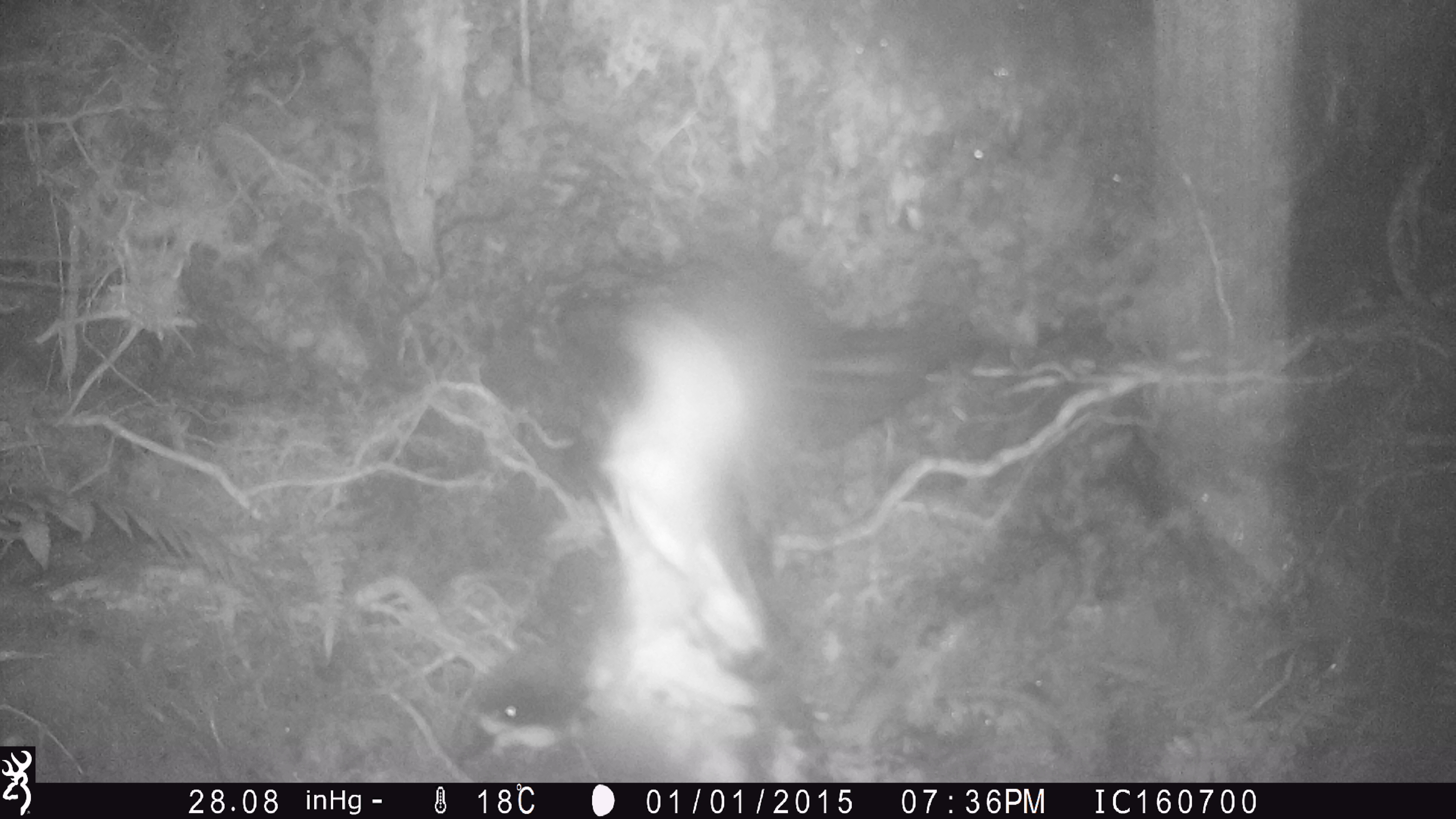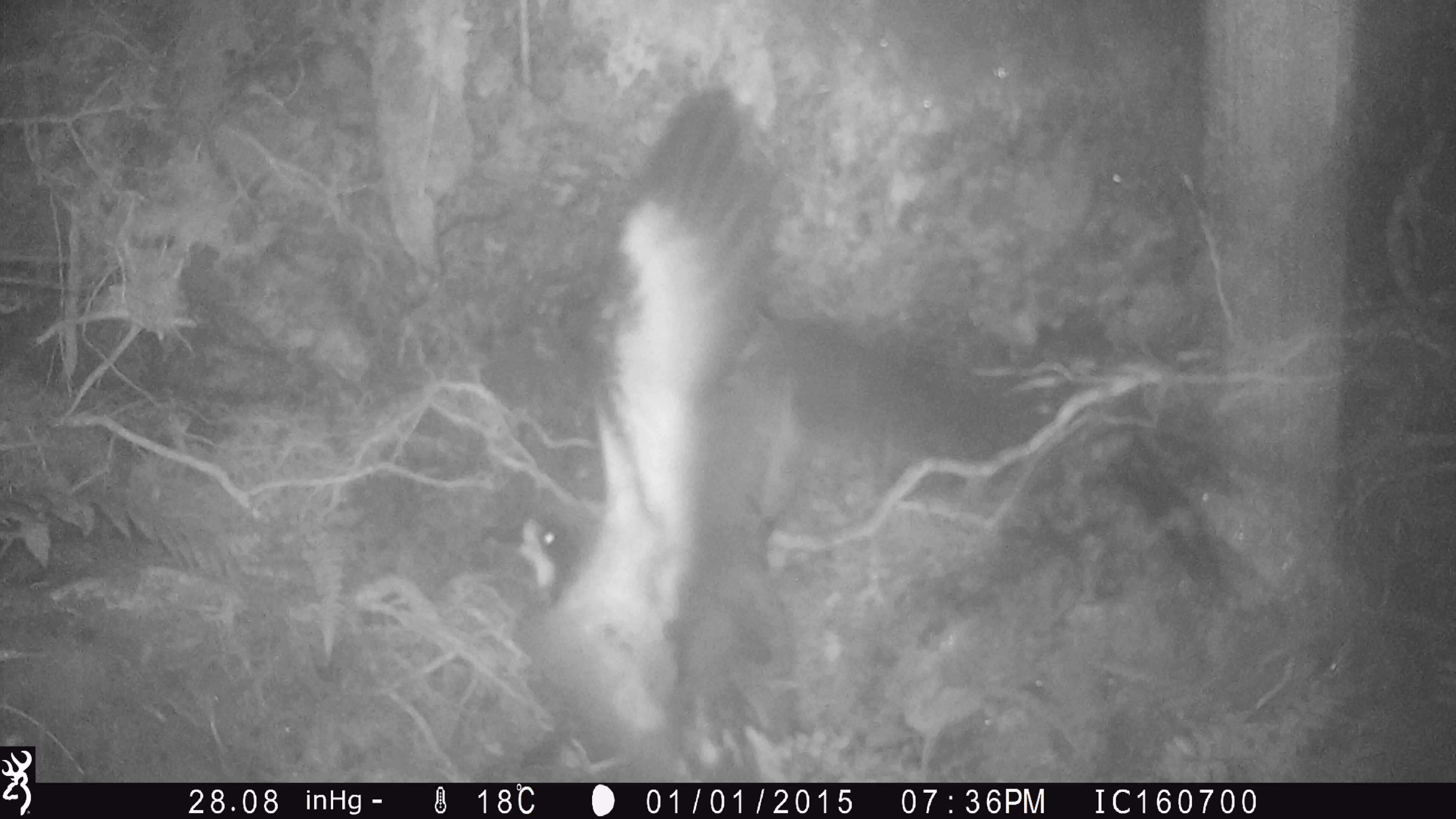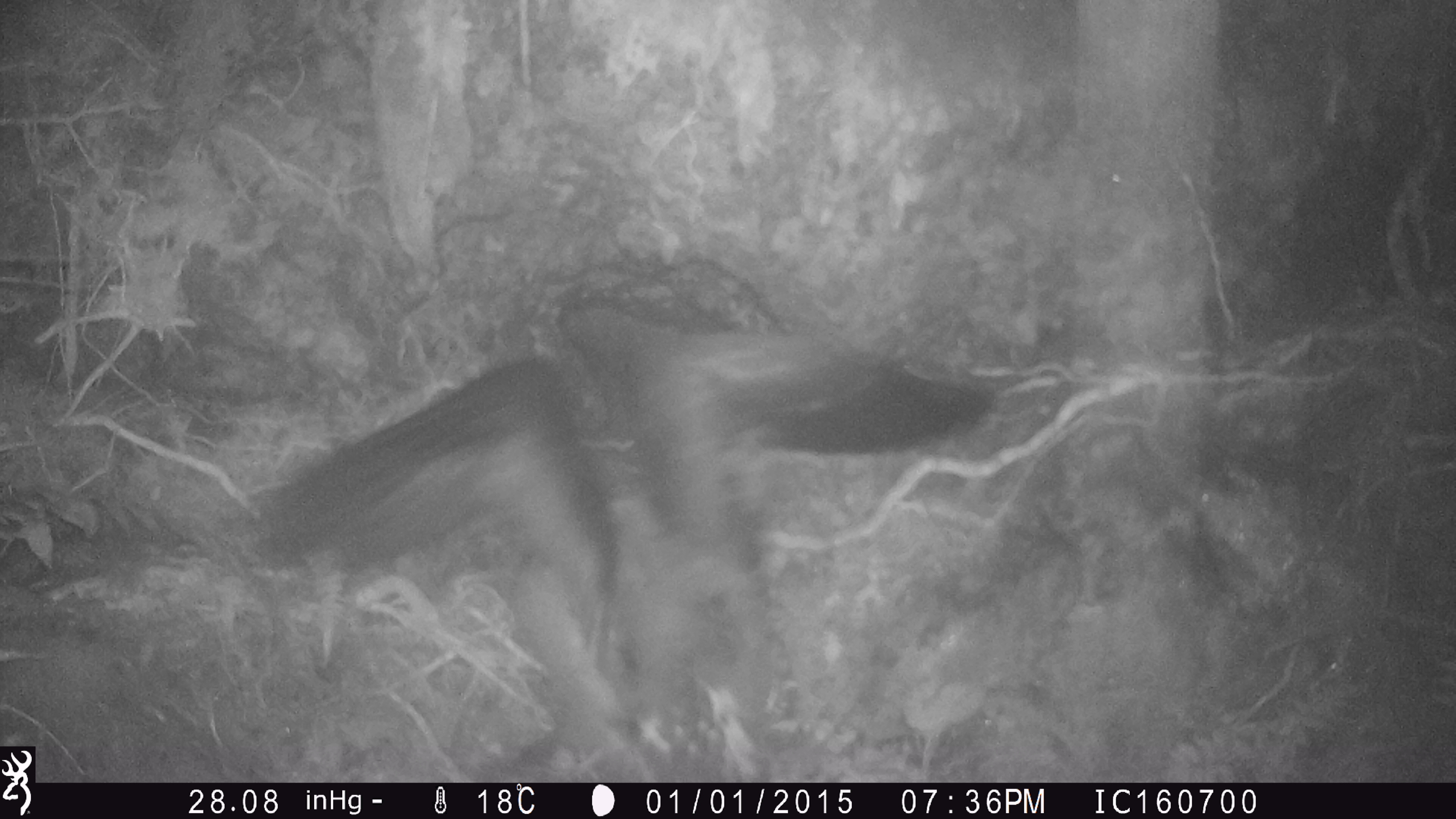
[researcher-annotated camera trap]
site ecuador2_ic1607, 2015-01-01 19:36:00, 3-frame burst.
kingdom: Animalia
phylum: Chordata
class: Aves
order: Procellariiformes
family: Procellariidae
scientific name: Procellariidae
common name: petrel chick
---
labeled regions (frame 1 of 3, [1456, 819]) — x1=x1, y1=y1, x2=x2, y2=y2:
petrel chick: x1=457, y1=241, x2=997, y2=772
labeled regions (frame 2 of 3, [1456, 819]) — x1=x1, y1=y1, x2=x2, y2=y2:
petrel chick: x1=526, y1=85, x2=822, y2=762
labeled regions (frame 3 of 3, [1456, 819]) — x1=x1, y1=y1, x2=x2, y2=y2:
petrel chick: x1=227, y1=310, x2=1033, y2=736